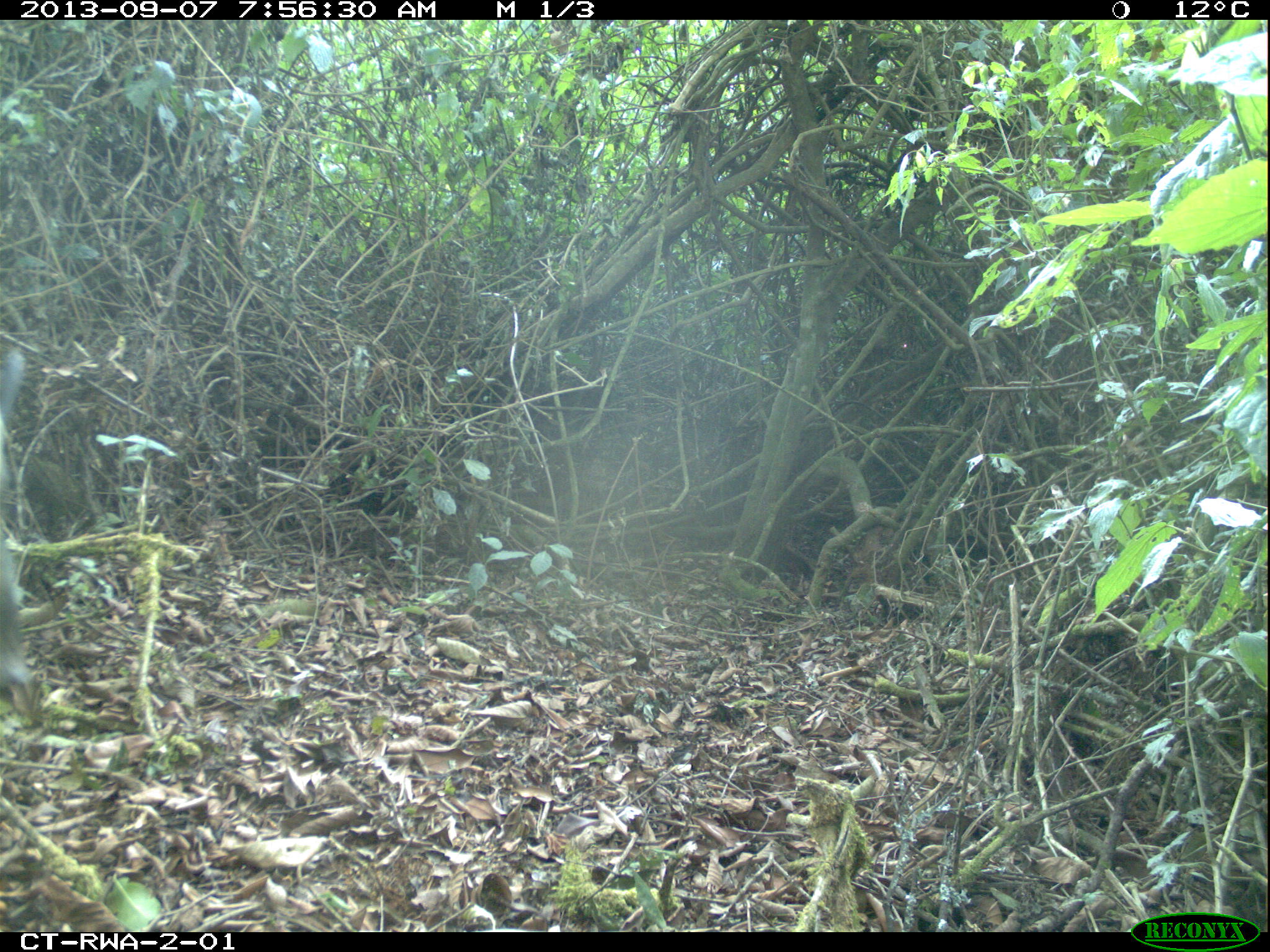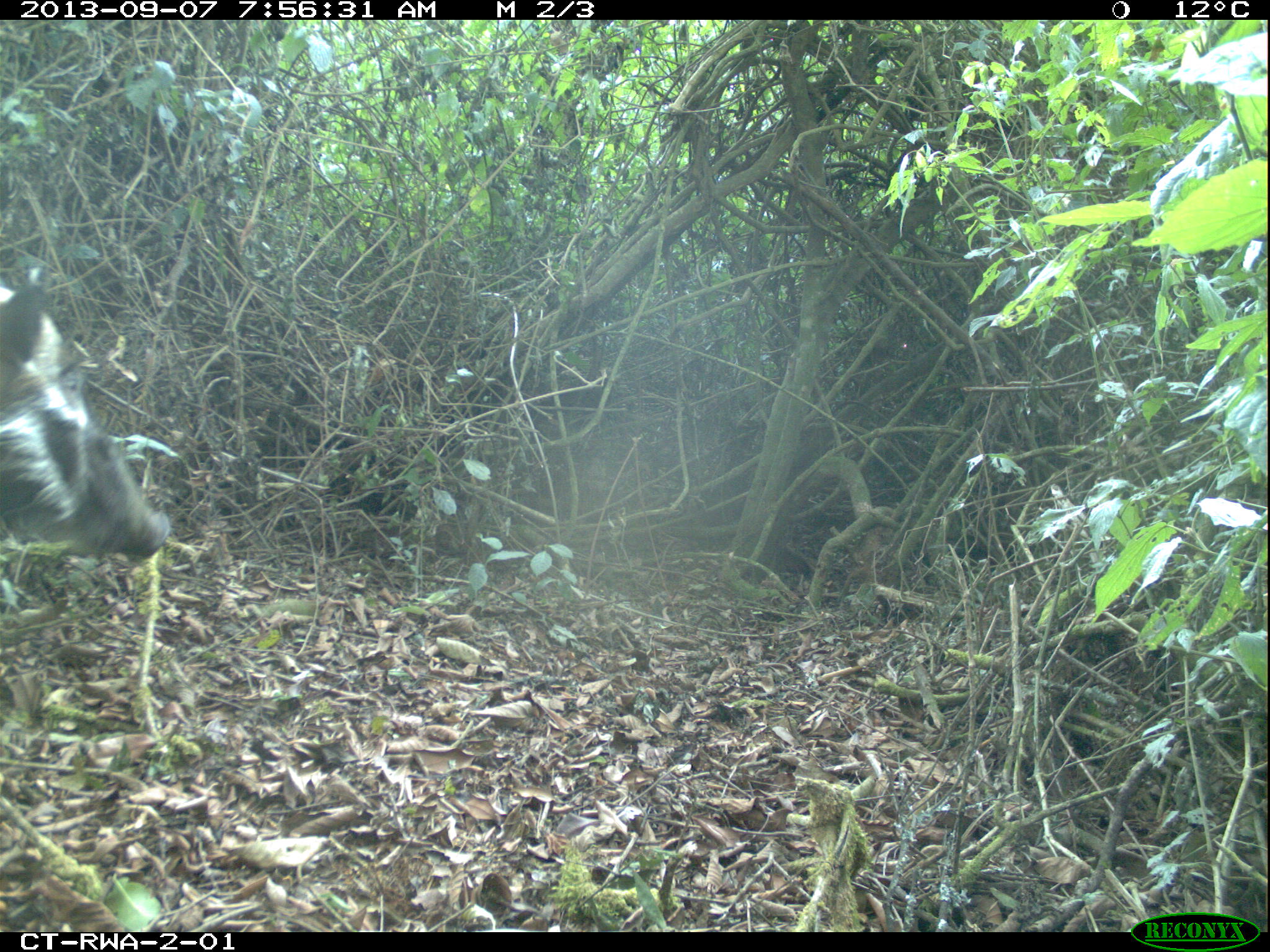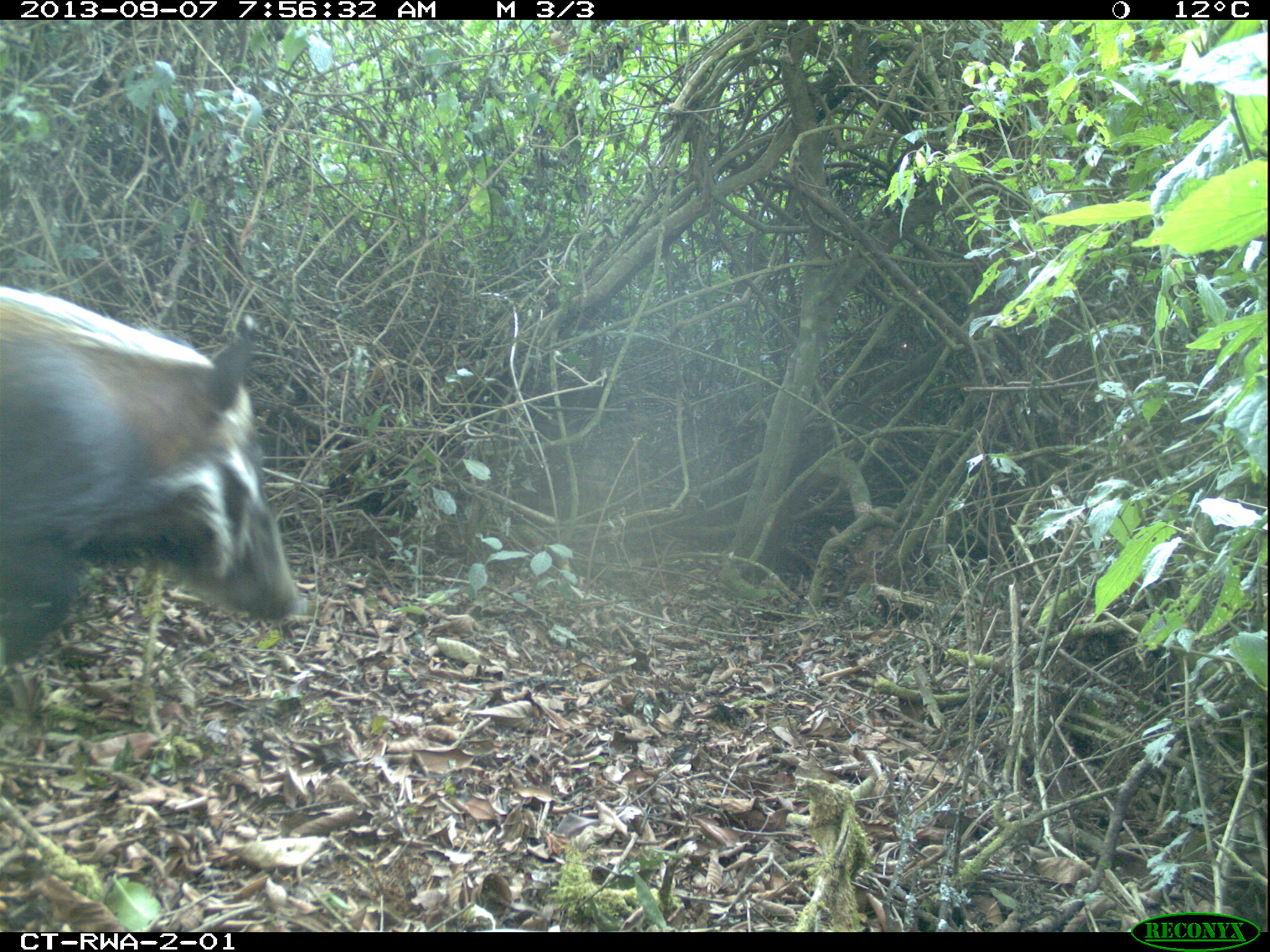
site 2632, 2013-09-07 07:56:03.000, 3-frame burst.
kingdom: Animalia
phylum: Chordata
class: Mammalia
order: Artiodactyla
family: Suidae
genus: Potamochoerus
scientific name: Potamochoerus larvatus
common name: bushpig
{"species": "Potamochoerus larvatus (bushpig)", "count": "4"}